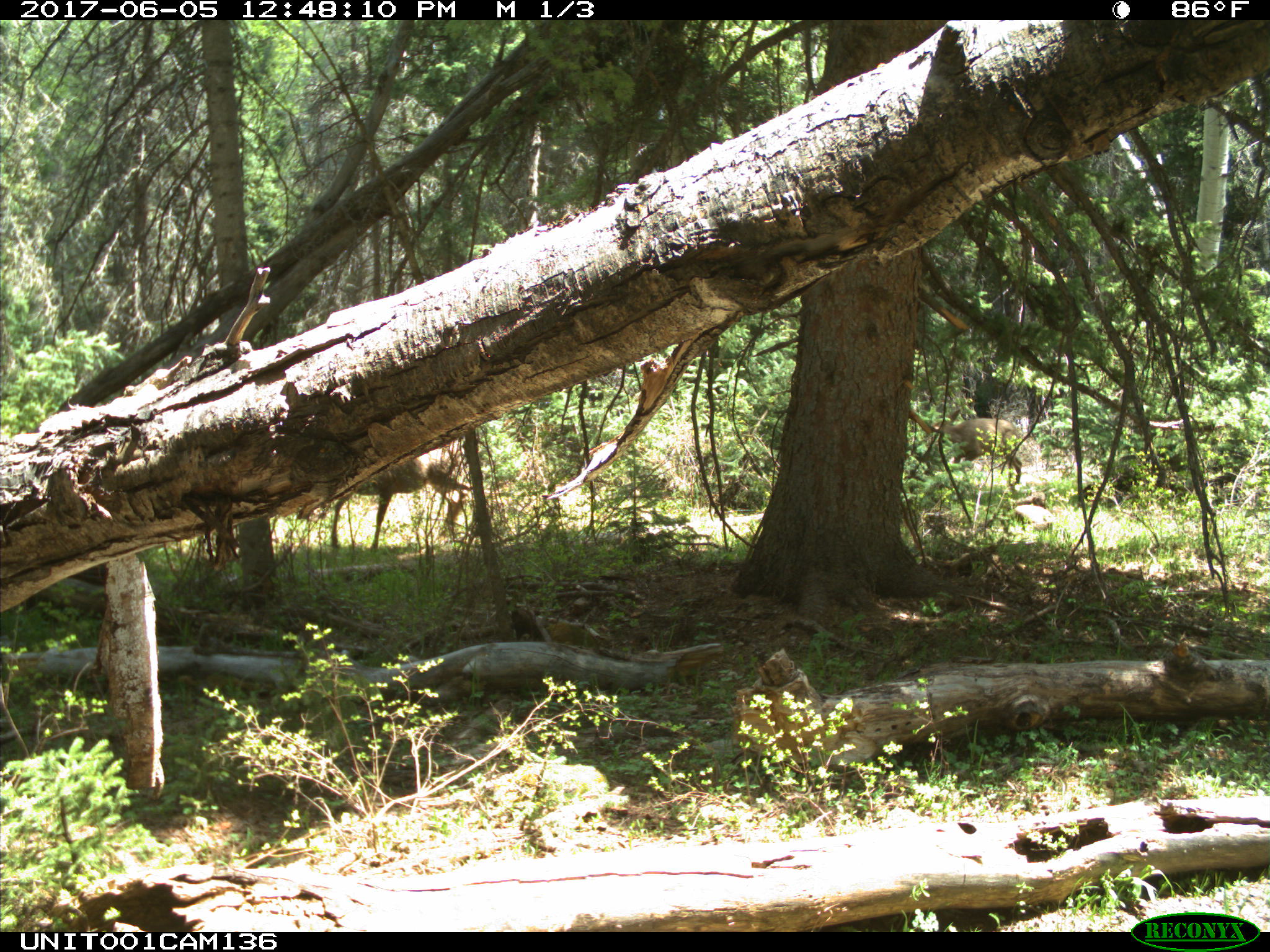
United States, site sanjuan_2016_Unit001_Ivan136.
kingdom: Animalia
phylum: Chordata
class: Mammalia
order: Artiodactyla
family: Cervidae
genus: Odocoileus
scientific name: Odocoileus hemionus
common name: mule deer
Odocoileus hemionus (mule deer).